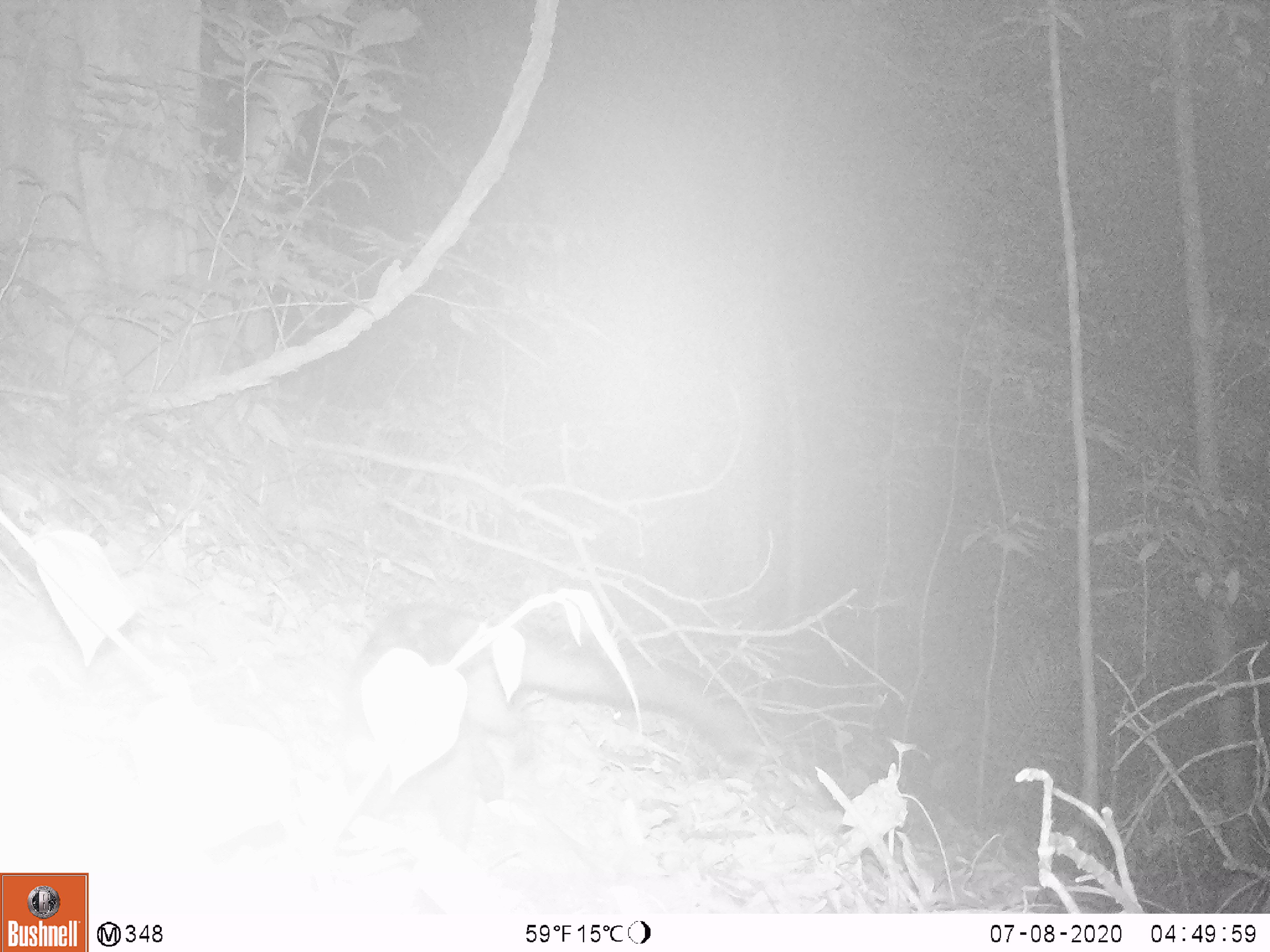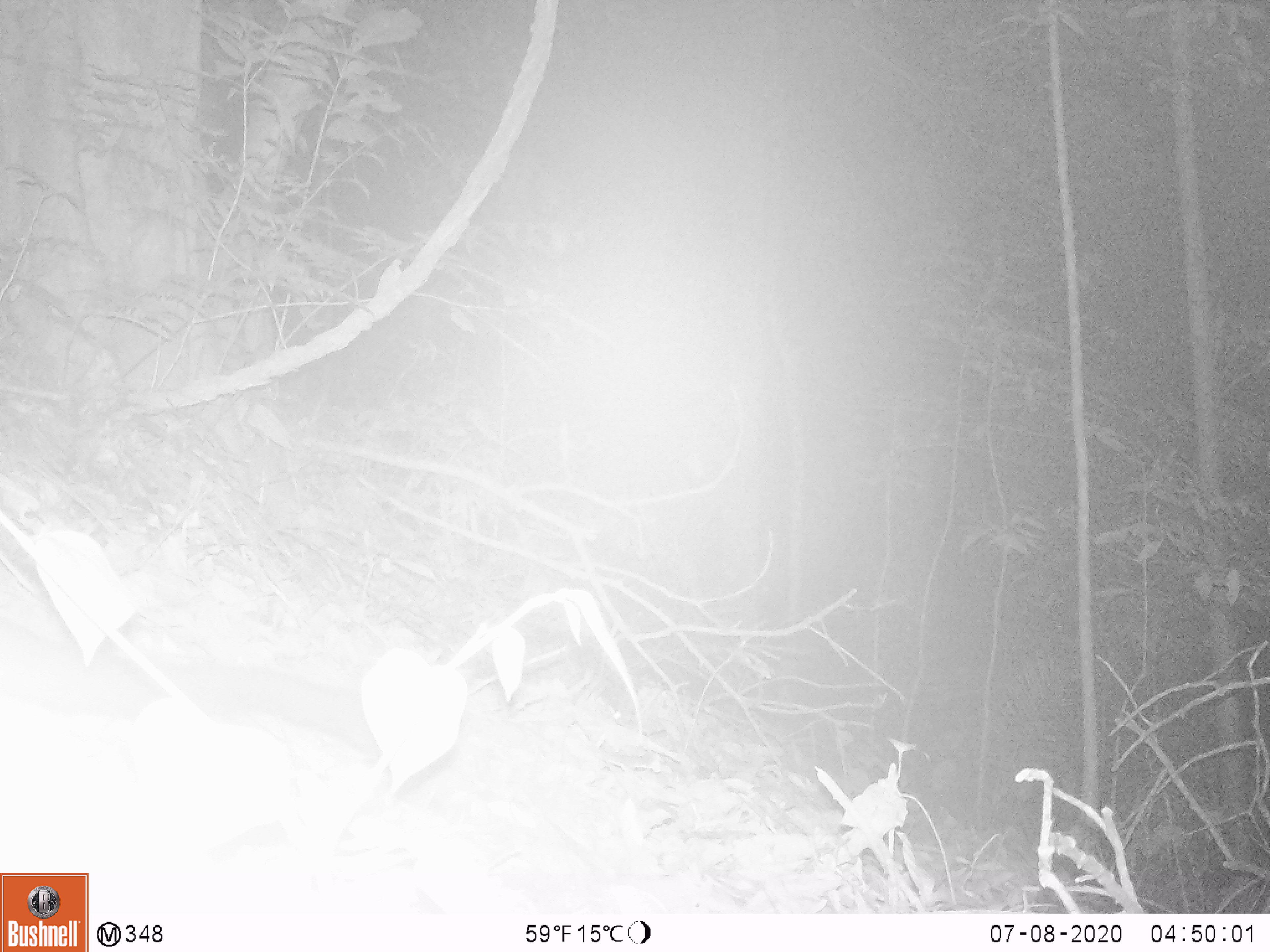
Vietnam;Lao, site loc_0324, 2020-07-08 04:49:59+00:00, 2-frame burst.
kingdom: Animalia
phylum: Chordata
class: Mammalia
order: Carnivora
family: Viverridae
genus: Paradoxurus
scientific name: Paradoxurus hermaphroditus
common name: common palm civet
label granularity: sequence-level